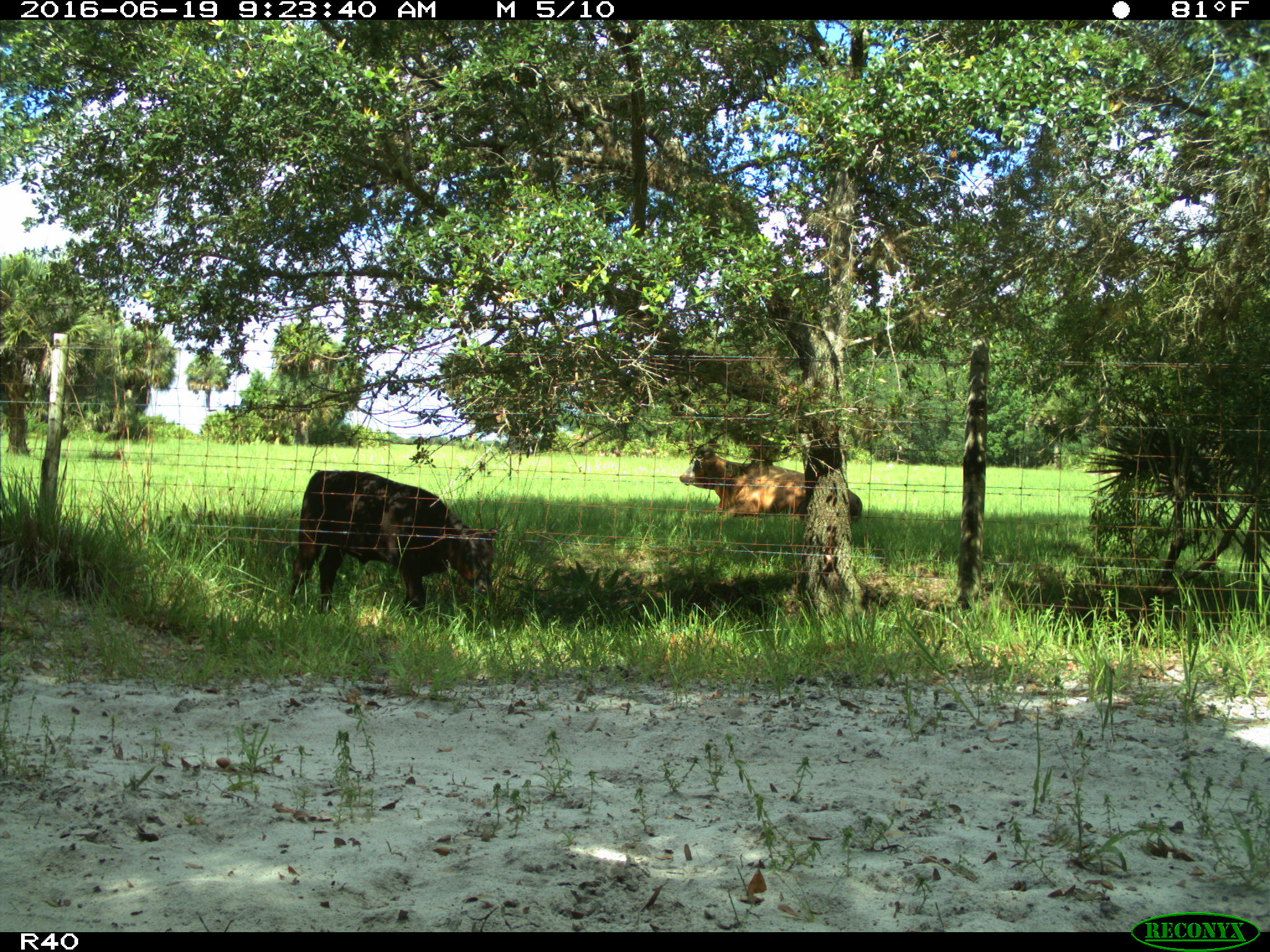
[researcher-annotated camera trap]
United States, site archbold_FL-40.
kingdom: Animalia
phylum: Chordata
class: Mammalia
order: Artiodactyla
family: Bovidae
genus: Bos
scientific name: Bos taurus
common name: domestic cow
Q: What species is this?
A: Bos taurus (domestic cow).